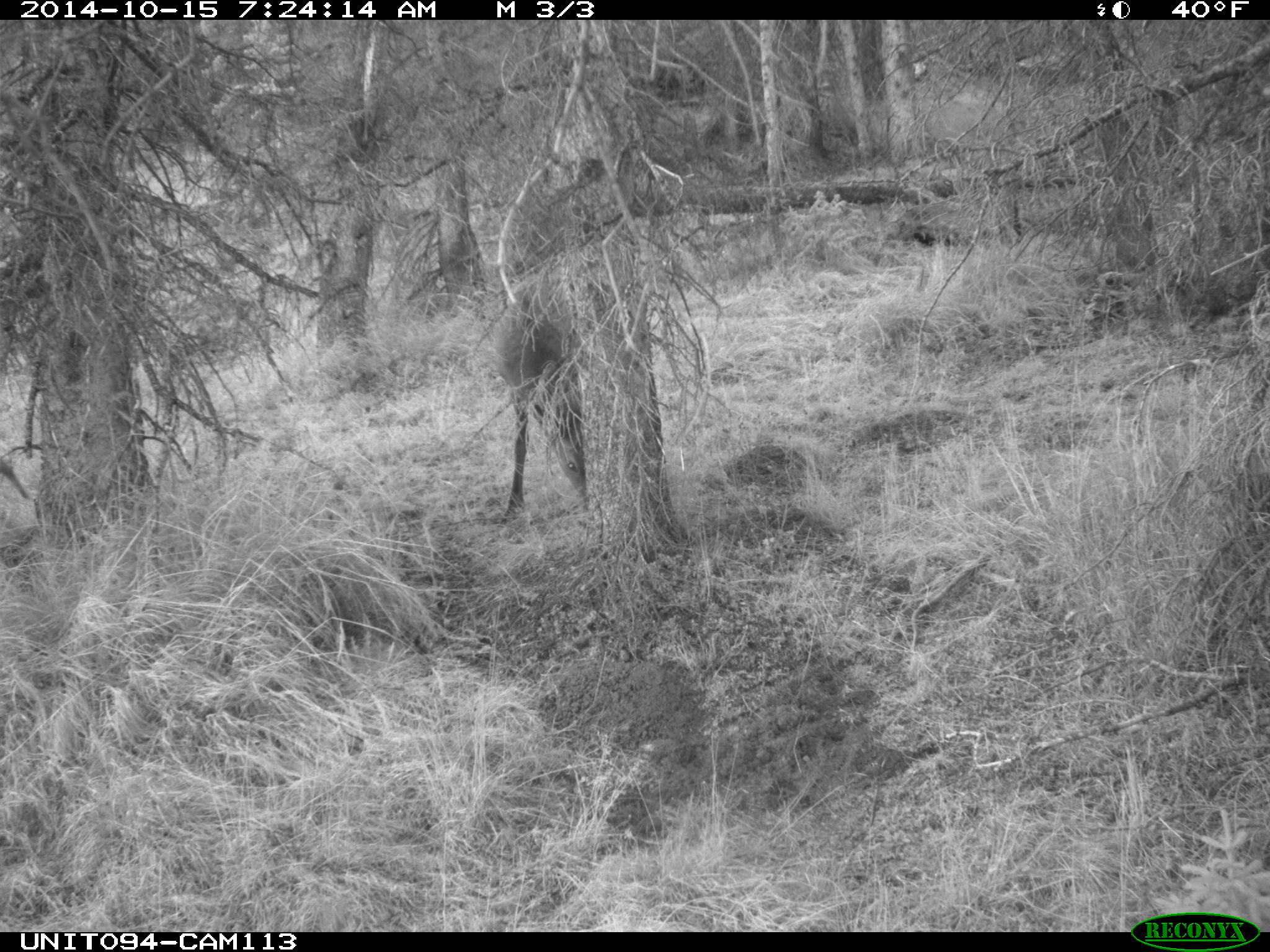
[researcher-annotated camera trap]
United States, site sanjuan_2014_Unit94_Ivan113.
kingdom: Animalia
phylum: Chordata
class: Mammalia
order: Artiodactyla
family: Cervidae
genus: Cervus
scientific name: Cervus elaphus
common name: red deer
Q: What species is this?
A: Cervus elaphus (red deer).